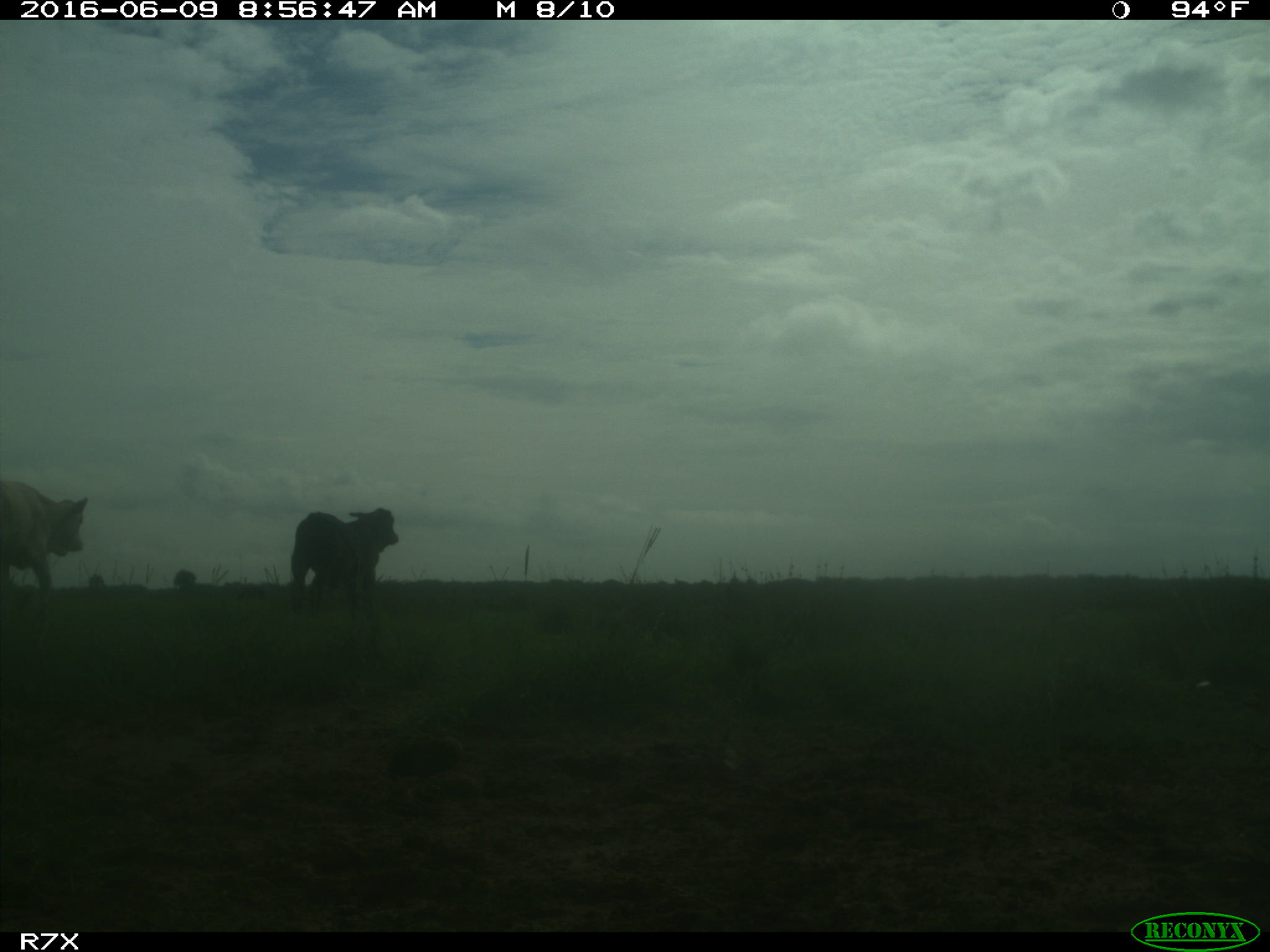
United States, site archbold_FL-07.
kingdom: Animalia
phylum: Chordata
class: Mammalia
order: Artiodactyla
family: Bovidae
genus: Bos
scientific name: Bos taurus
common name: domestic cow